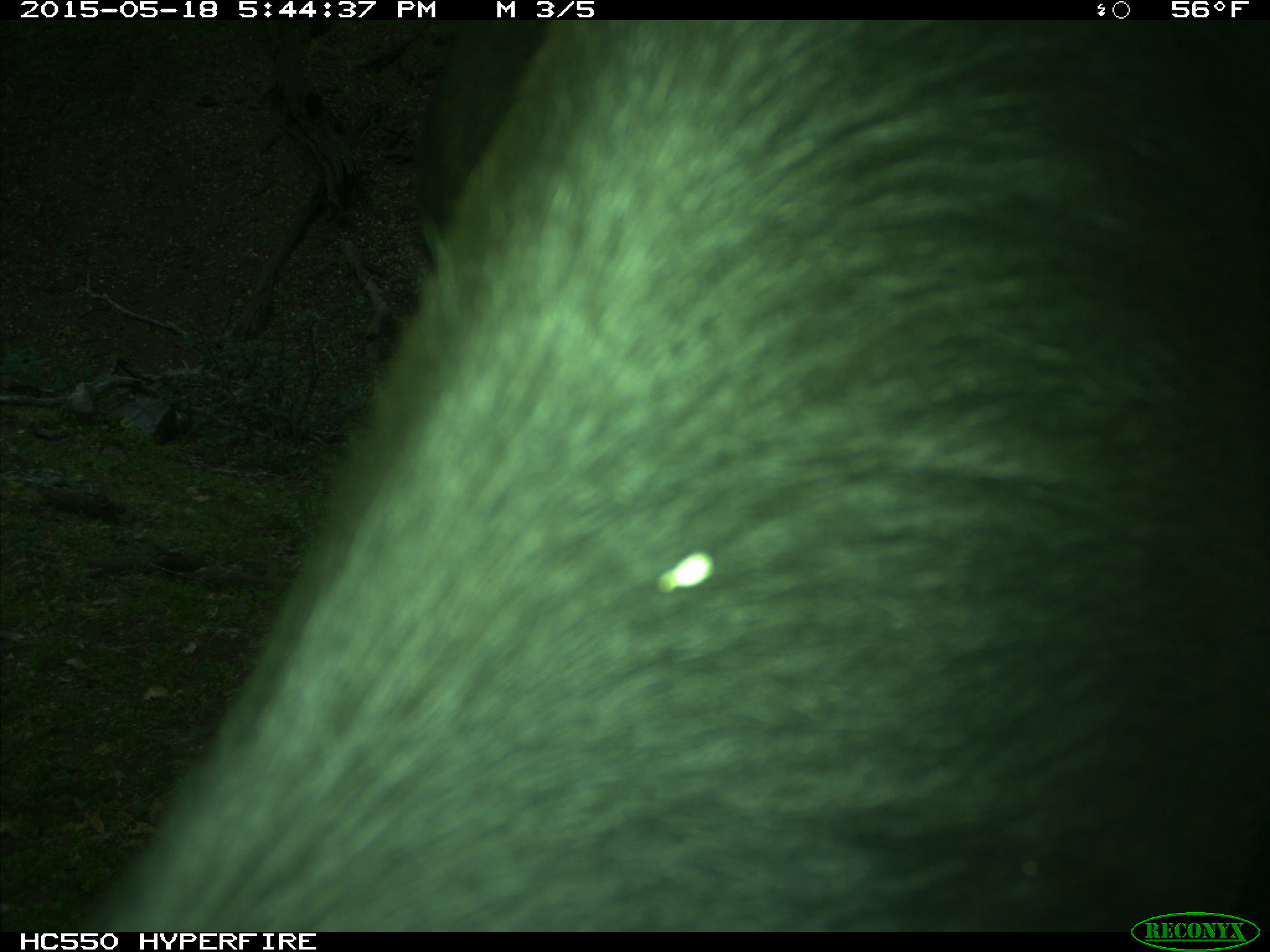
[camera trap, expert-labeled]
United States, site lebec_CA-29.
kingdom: Animalia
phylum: Chordata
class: Mammalia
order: Artiodactyla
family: Bovidae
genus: Bos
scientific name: Bos taurus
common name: domestic cow